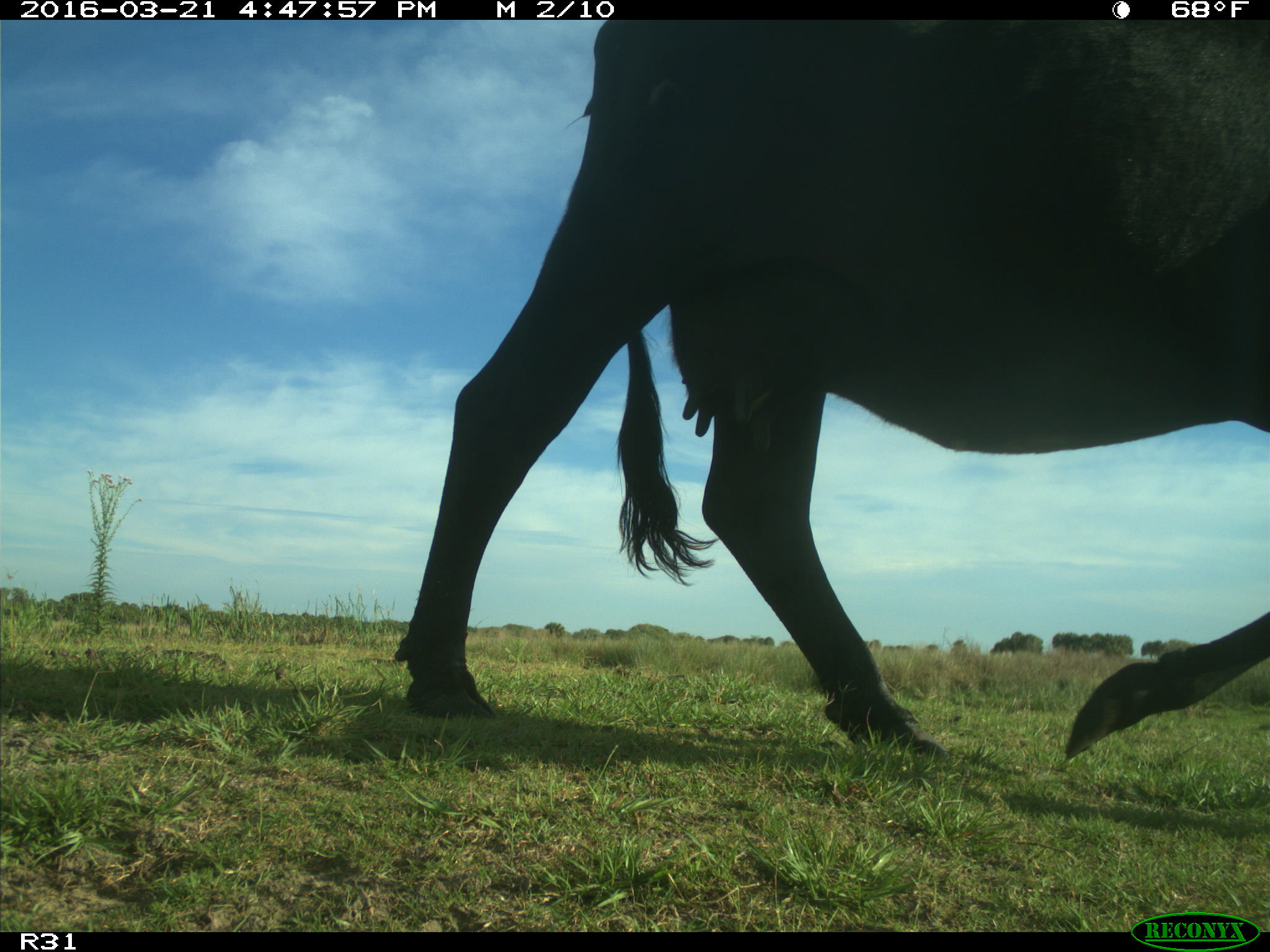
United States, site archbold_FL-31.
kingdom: Animalia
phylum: Chordata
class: Mammalia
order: Artiodactyla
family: Bovidae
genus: Bos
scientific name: Bos taurus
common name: domestic cow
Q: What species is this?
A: Bos taurus (domestic cow).